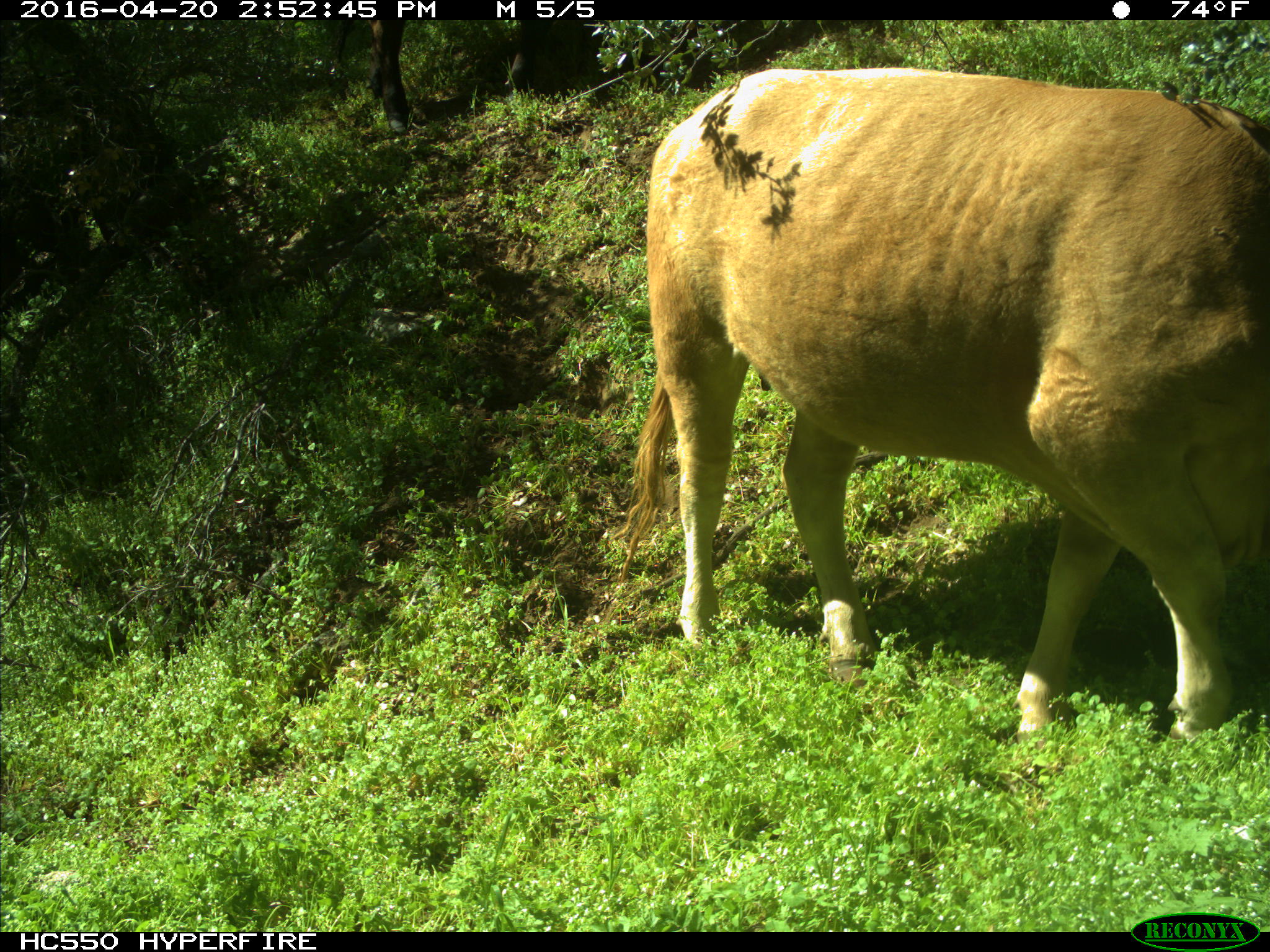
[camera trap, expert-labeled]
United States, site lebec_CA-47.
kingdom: Animalia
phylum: Chordata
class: Mammalia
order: Artiodactyla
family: Bovidae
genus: Bos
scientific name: Bos taurus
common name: domestic cow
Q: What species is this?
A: Bos taurus (domestic cow).